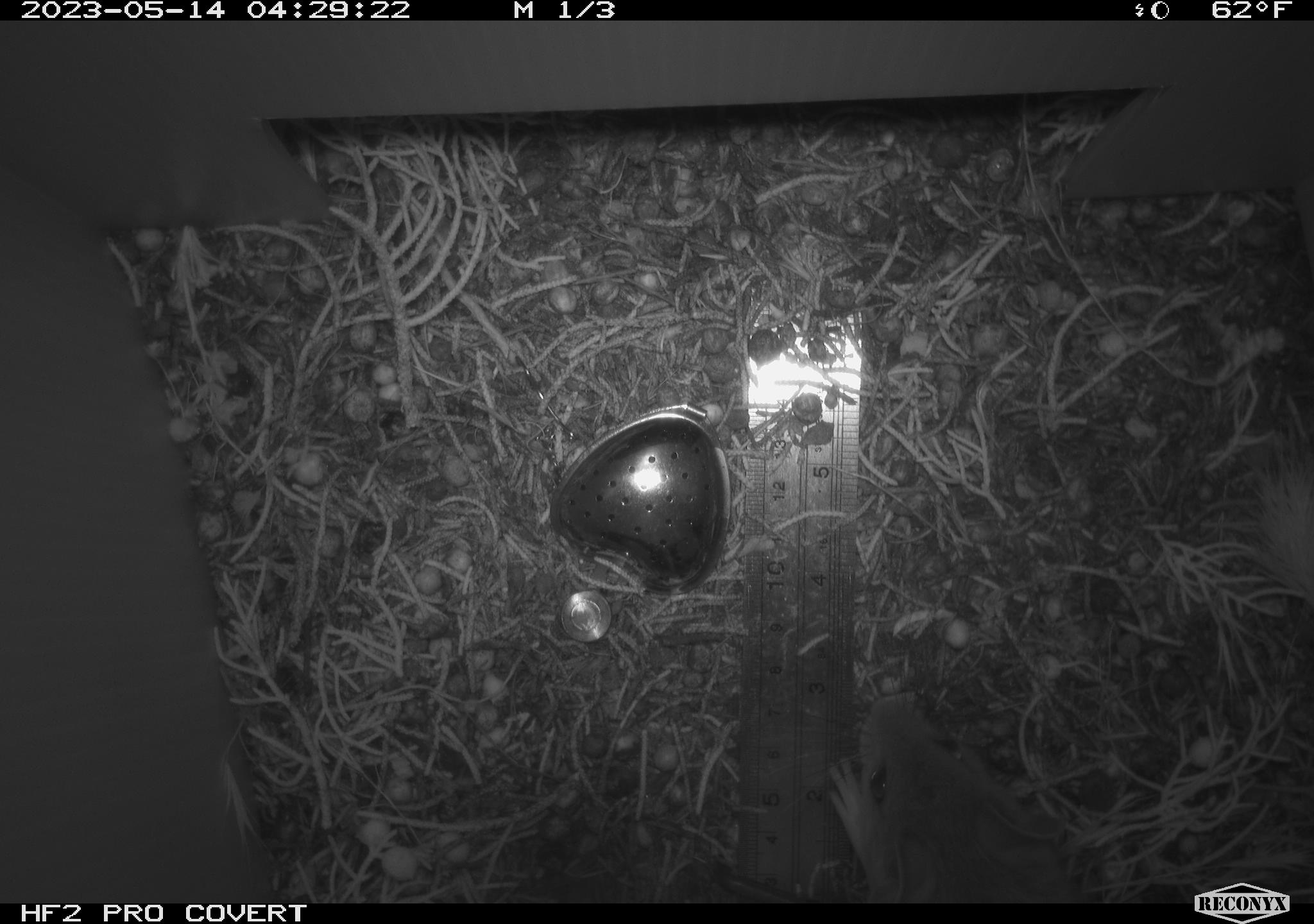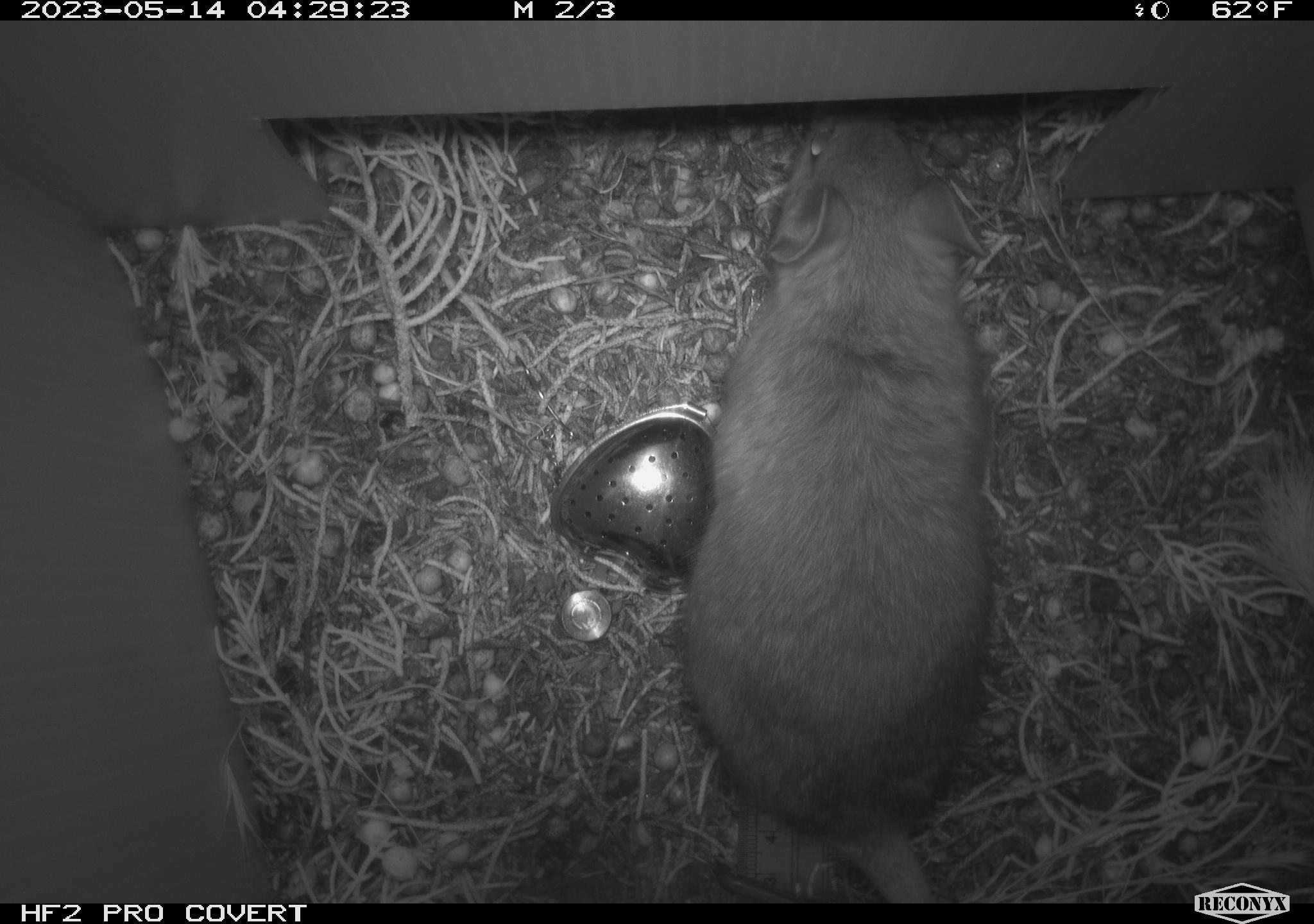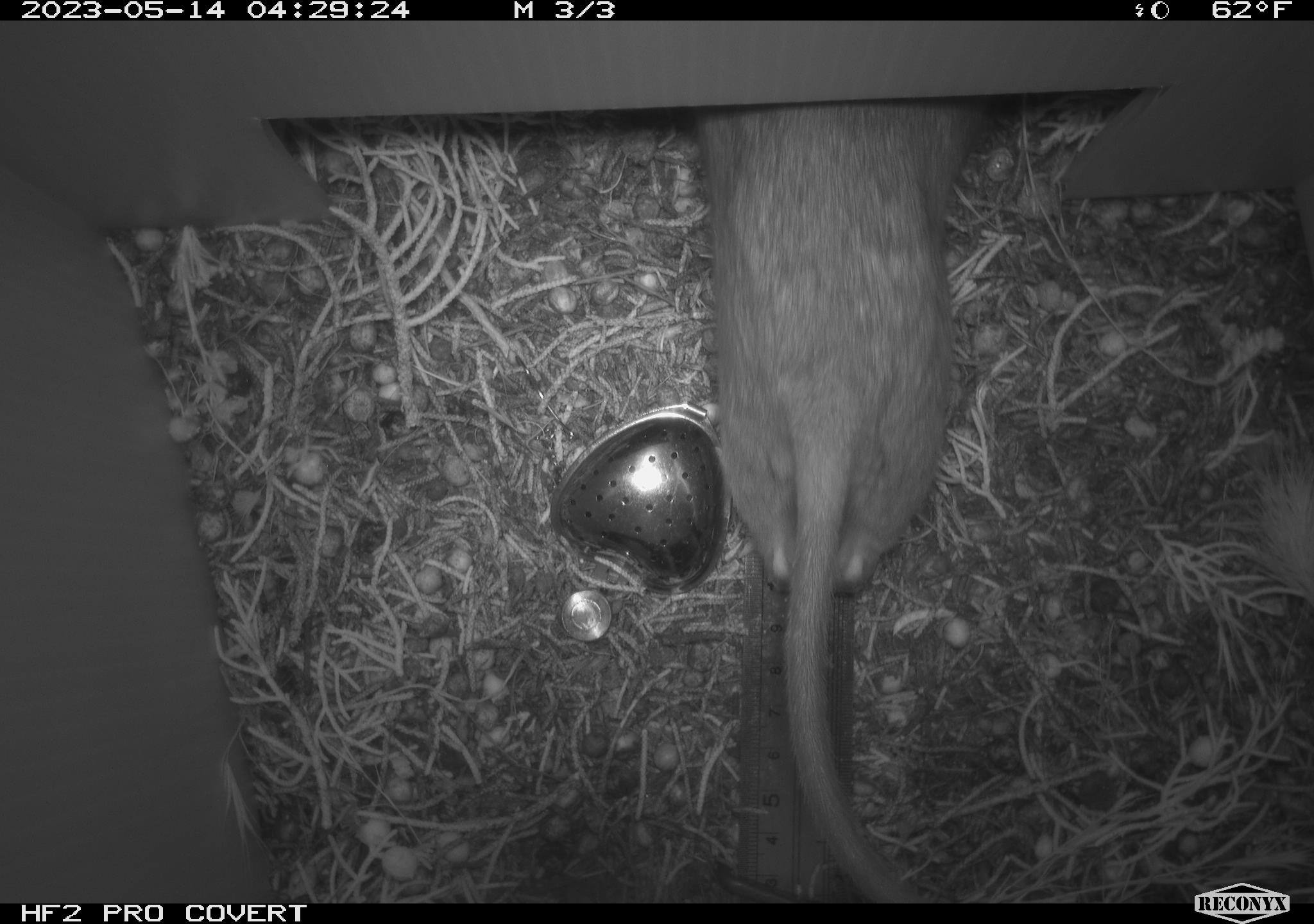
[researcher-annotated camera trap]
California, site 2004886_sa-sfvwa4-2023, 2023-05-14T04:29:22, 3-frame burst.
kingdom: Animalia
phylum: Chordata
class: Mammalia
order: Rodentia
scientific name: Rodentia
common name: mouse species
Mouse species (Rodentia).